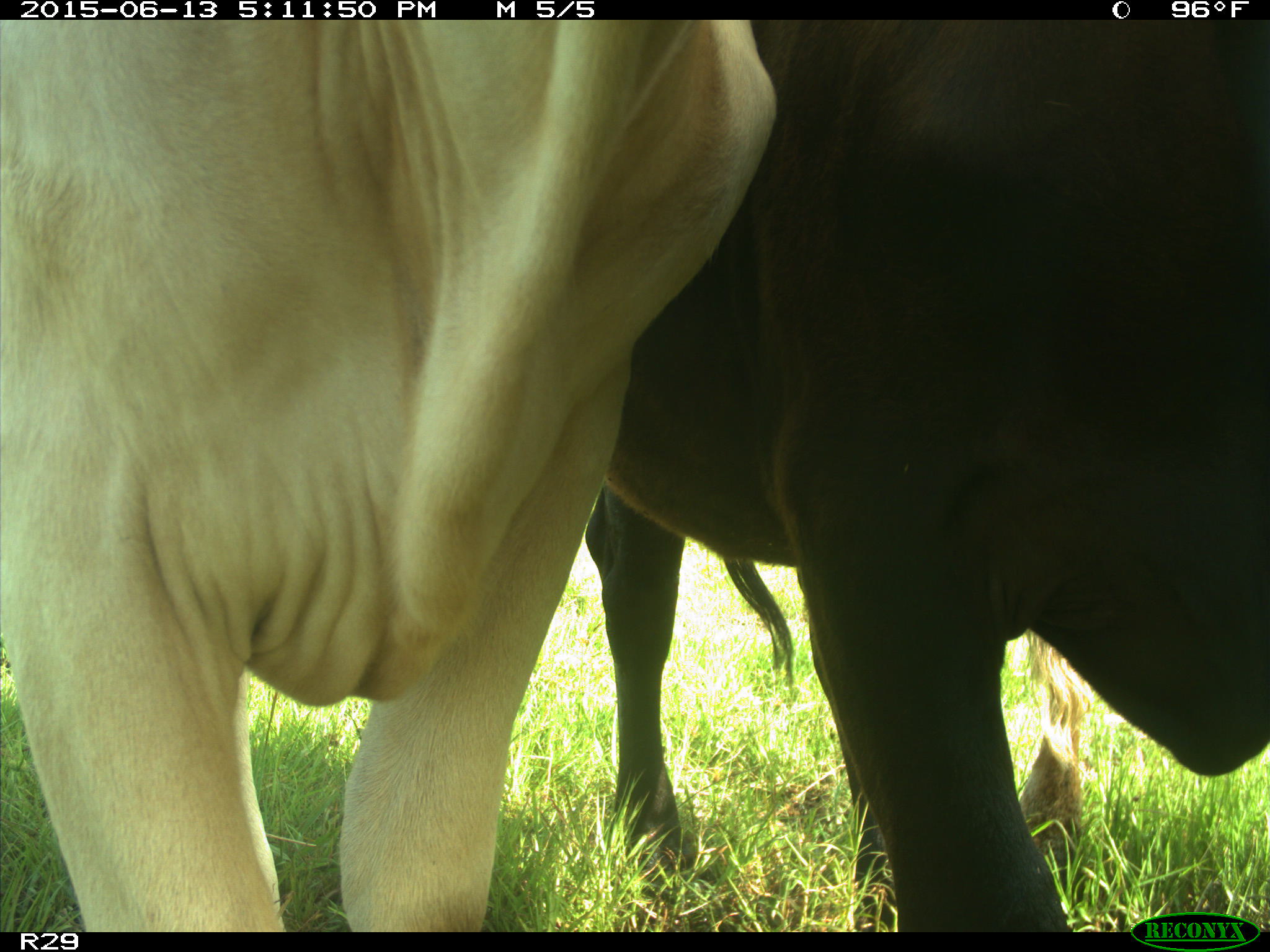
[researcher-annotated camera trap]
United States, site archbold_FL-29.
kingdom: Animalia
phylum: Chordata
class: Mammalia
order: Artiodactyla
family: Bovidae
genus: Bos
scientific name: Bos taurus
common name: domestic cow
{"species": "Bos taurus (domestic cow)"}